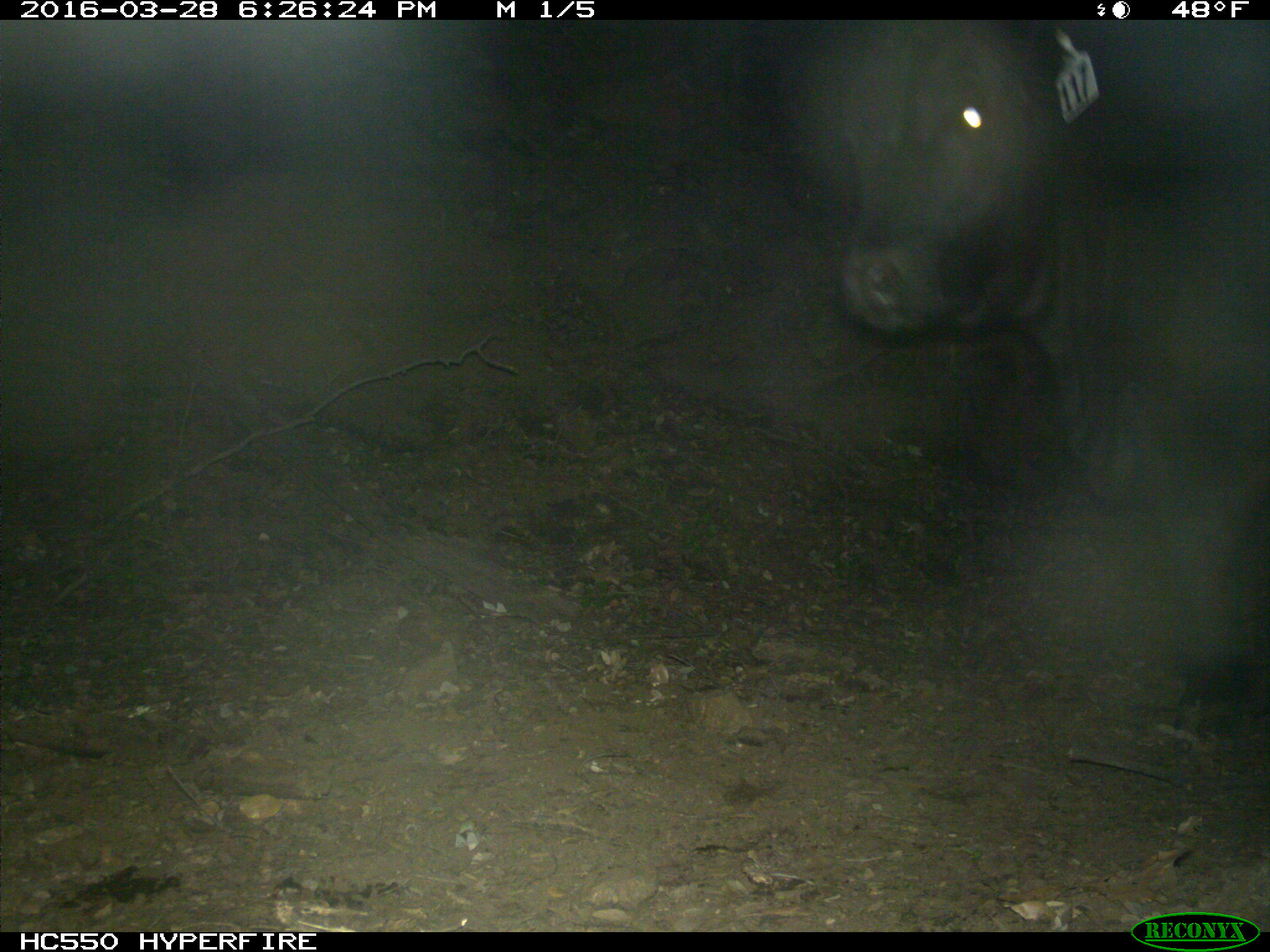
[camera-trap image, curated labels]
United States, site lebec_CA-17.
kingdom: Animalia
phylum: Chordata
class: Mammalia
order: Artiodactyla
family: Bovidae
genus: Bos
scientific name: Bos taurus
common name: domestic cow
Bos taurus (domestic cow).